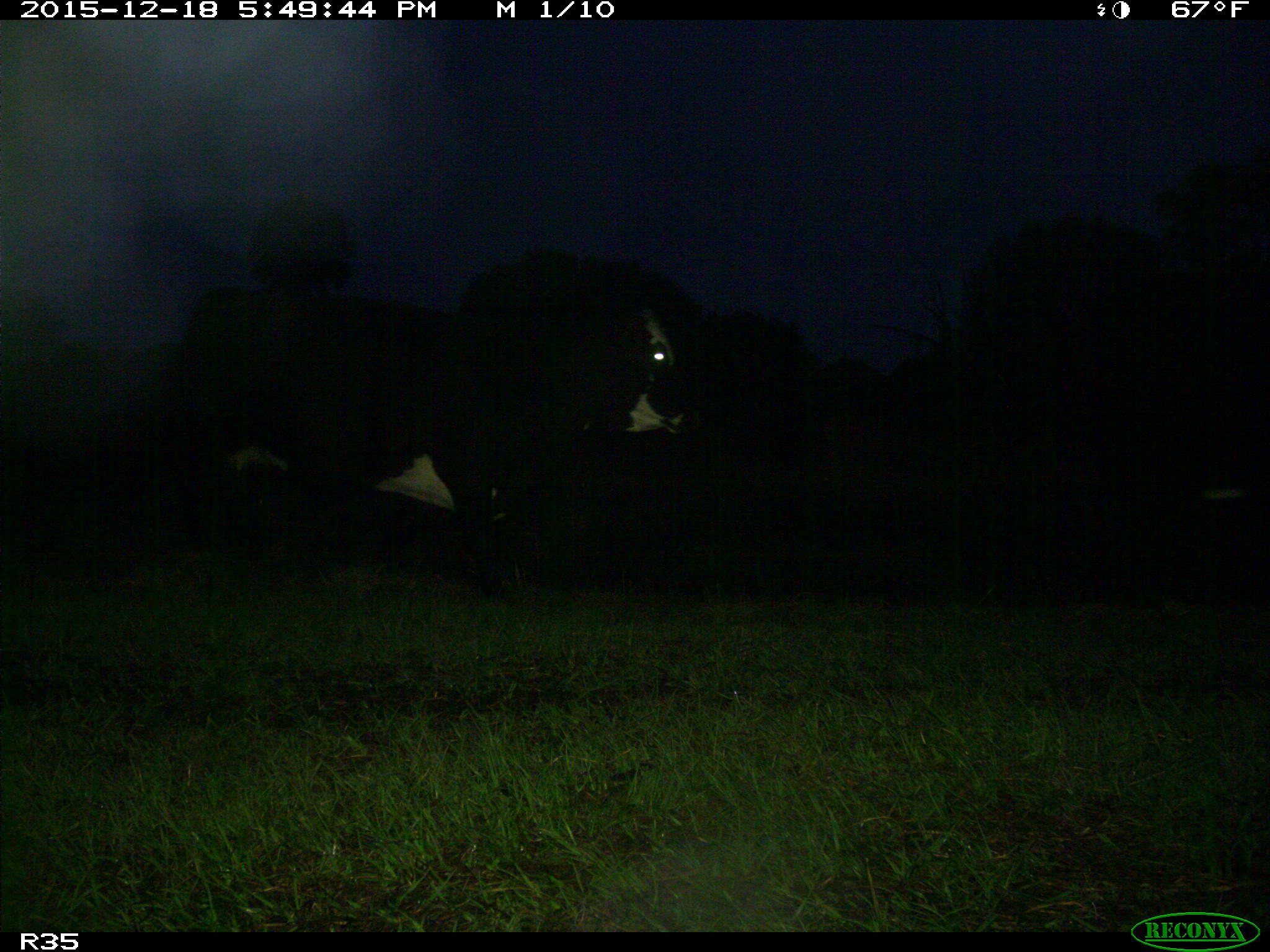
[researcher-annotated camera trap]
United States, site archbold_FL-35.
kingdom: Animalia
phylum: Chordata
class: Mammalia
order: Artiodactyla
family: Bovidae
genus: Bos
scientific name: Bos taurus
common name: domestic cow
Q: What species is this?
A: Bos taurus (domestic cow).